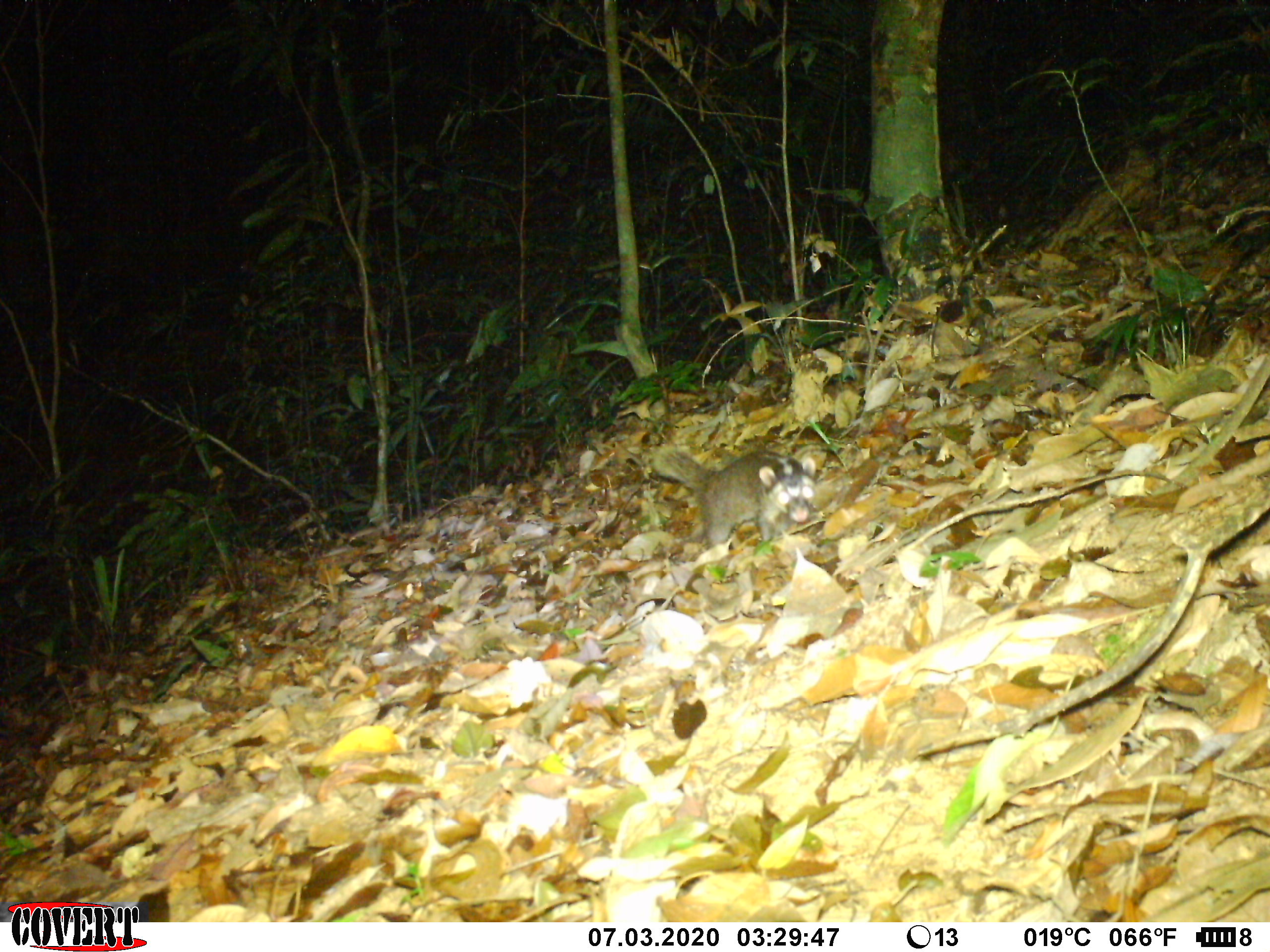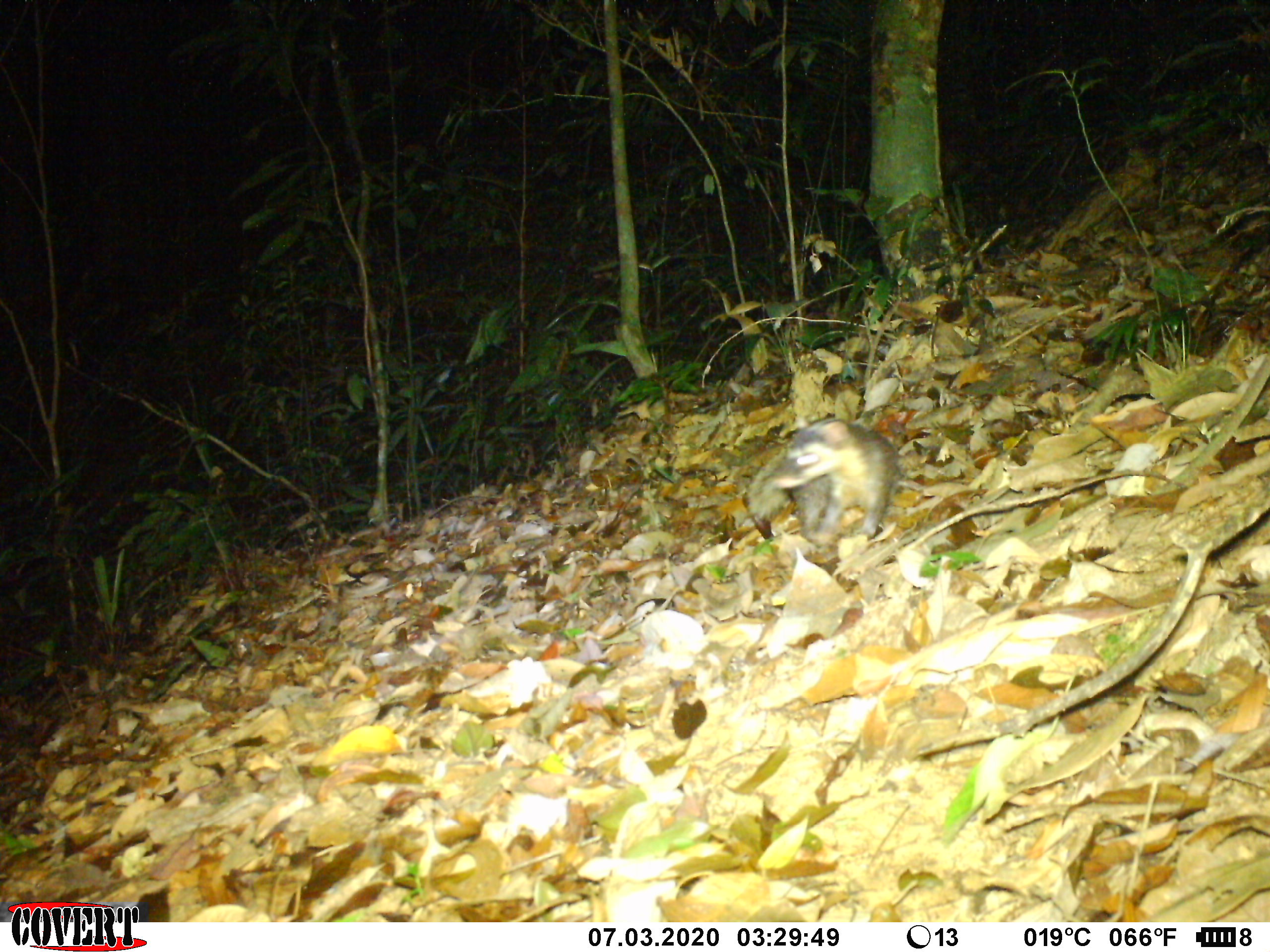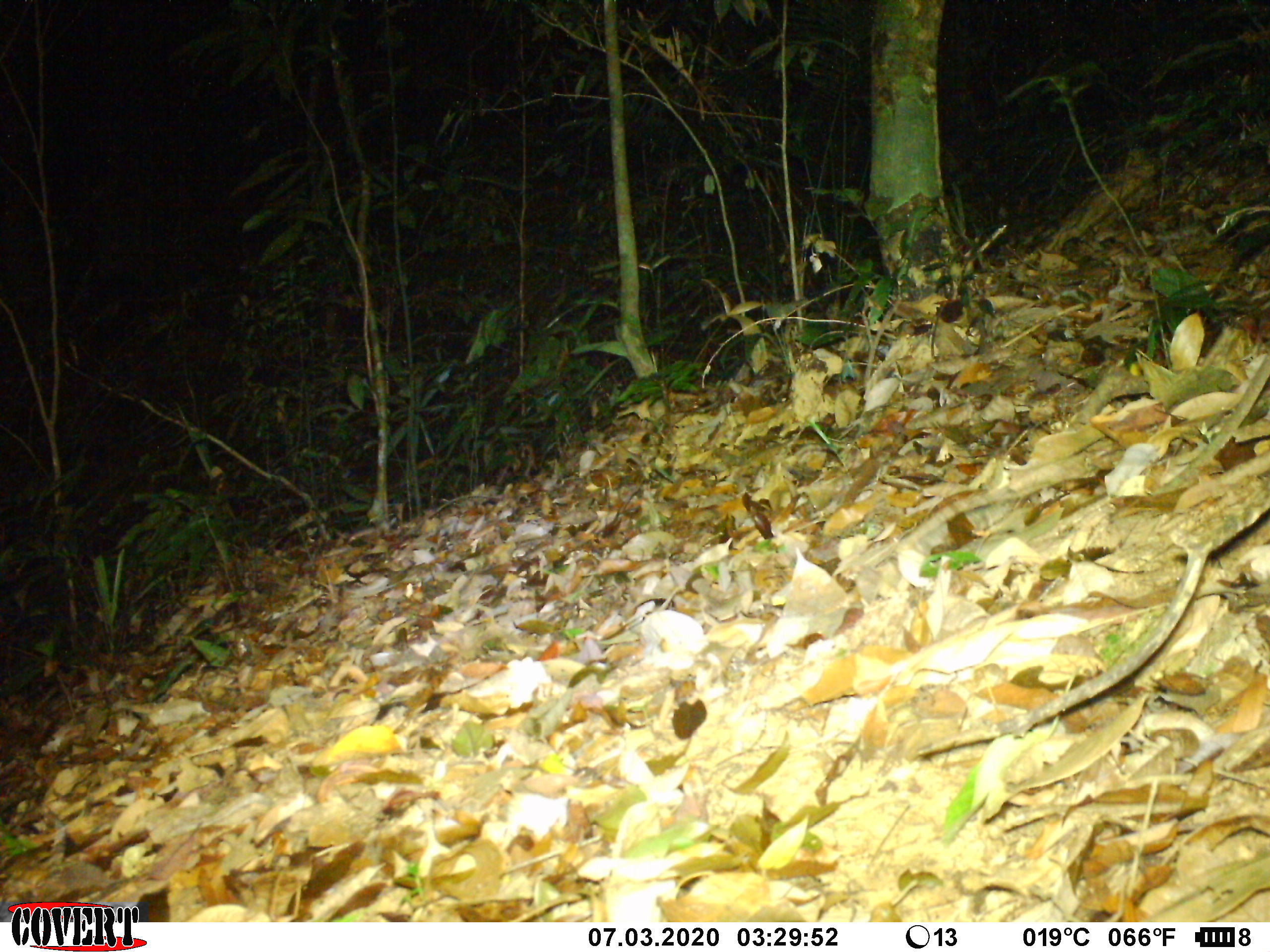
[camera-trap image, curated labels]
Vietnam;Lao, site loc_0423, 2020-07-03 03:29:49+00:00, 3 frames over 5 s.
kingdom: Animalia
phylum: Chordata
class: Mammalia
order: Carnivora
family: Mustelidae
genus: Melogale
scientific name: Melogale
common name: ferret badger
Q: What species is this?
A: Ferret badger (Melogale).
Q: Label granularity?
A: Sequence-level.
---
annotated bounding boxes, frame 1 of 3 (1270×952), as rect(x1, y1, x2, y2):
ferret badger: rect(649, 444, 816, 546)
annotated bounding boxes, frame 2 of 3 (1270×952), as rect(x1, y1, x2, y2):
ferret badger: rect(744, 416, 900, 547)